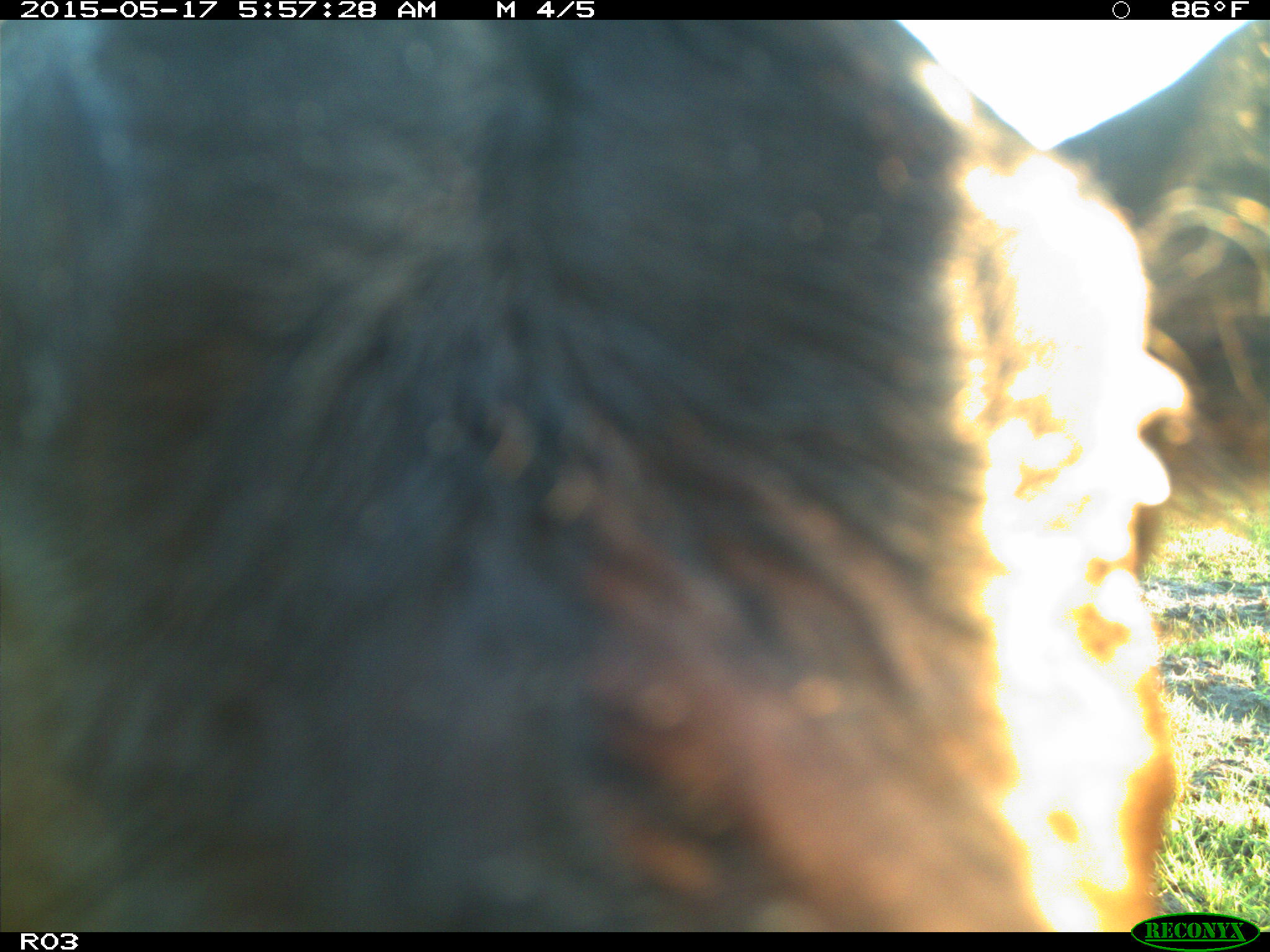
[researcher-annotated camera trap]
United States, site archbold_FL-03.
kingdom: Animalia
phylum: Chordata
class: Mammalia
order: Artiodactyla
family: Bovidae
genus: Bos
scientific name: Bos taurus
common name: domestic cow